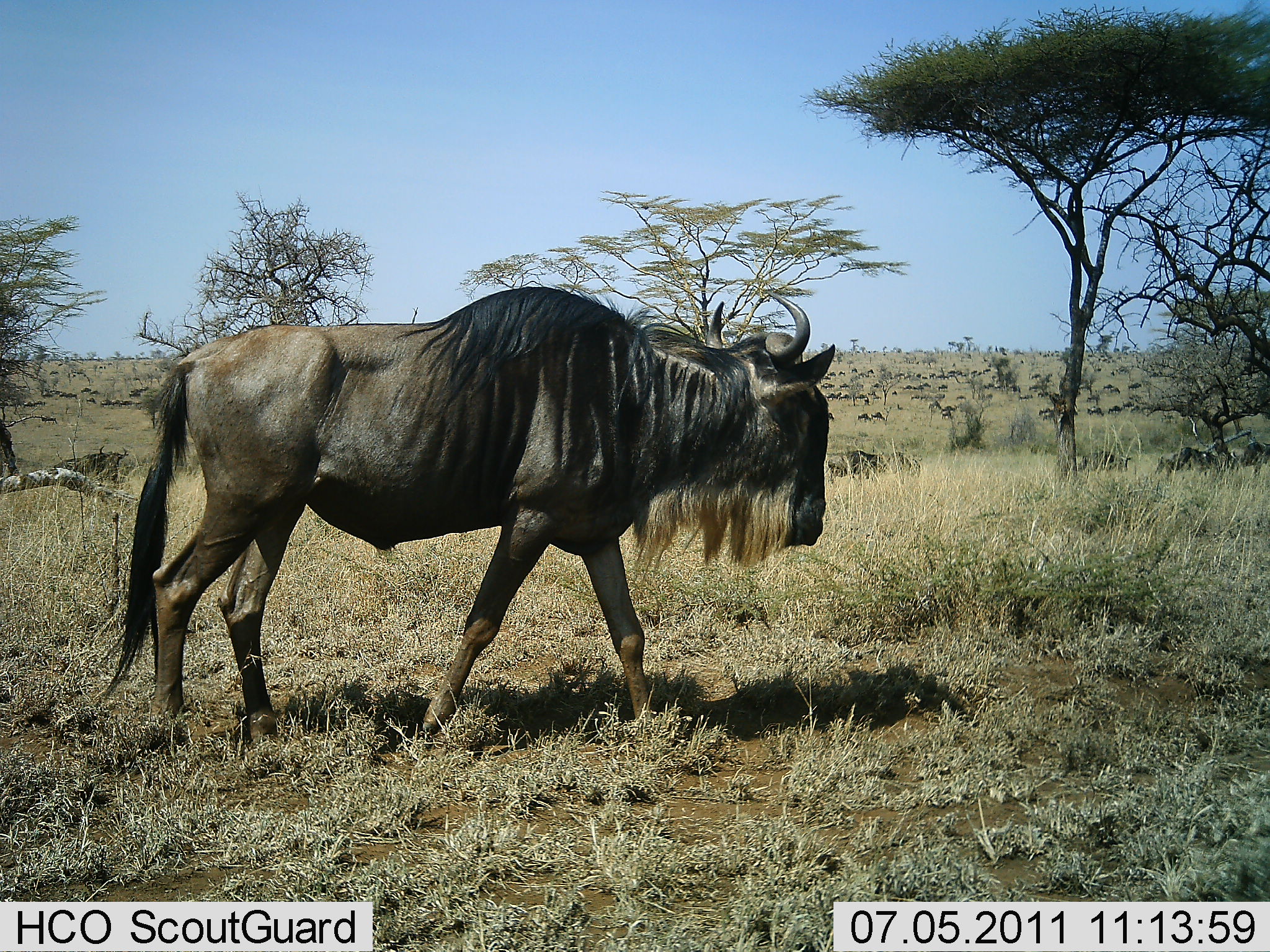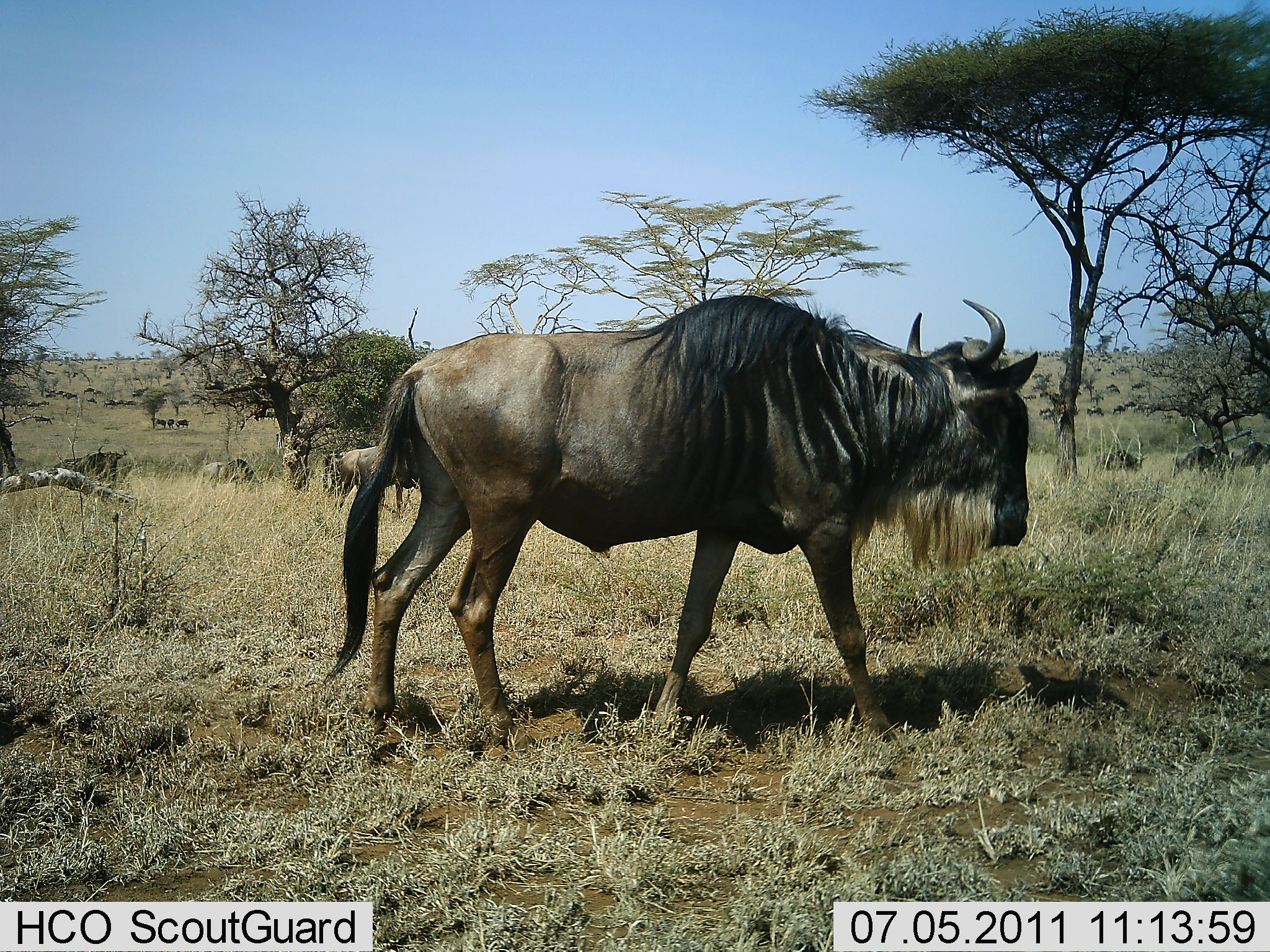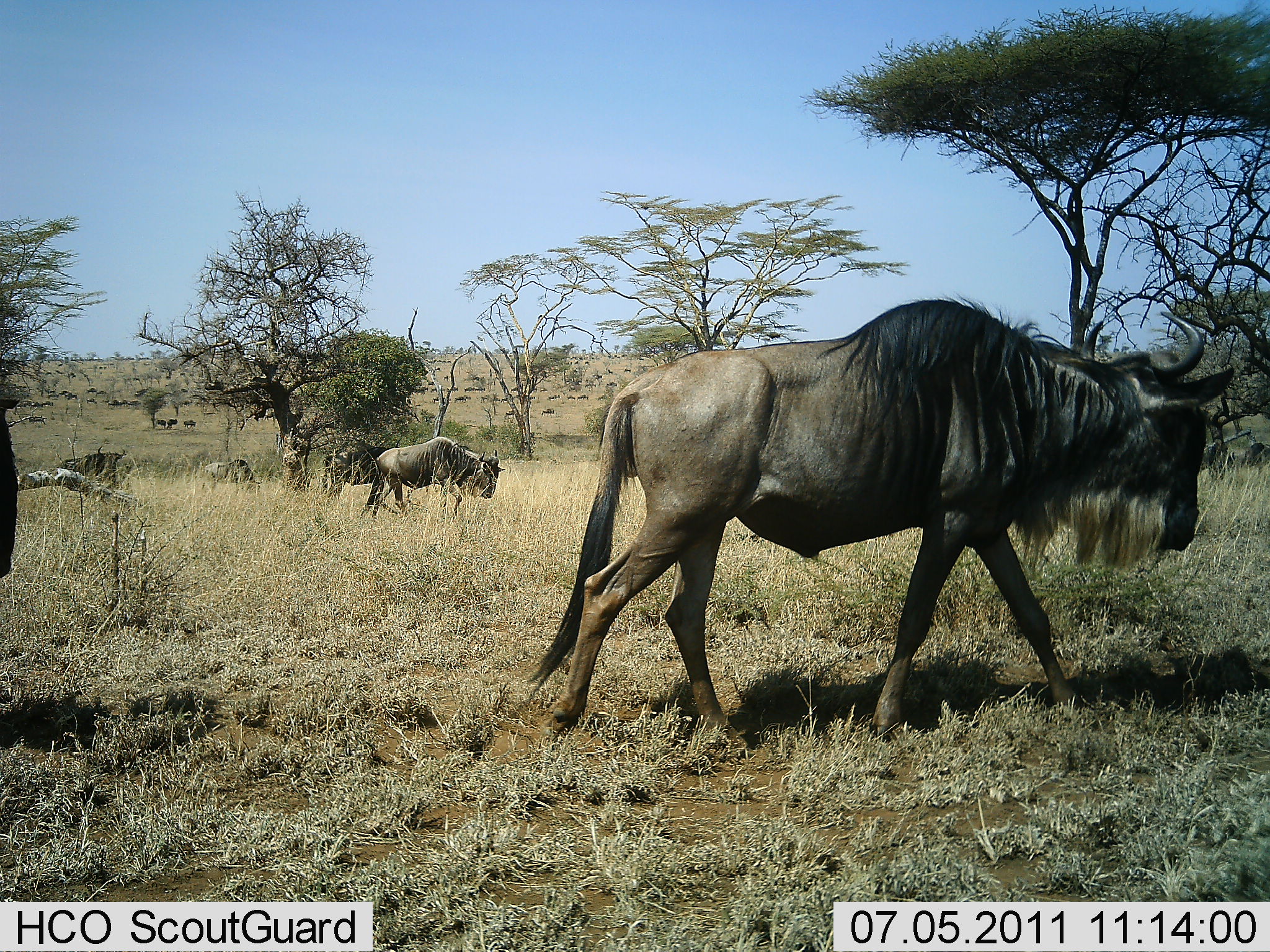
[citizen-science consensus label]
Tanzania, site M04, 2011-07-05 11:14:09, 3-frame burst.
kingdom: Animalia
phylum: Chordata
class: Mammalia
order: Artiodactyla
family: Bovidae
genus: Connochaetes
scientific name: Connochaetes taurinus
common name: blue wildebeest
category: wildebeest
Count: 11-50.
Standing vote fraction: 36%.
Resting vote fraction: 9%.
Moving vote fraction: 100%.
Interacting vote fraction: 0%.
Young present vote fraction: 0%.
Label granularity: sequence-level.